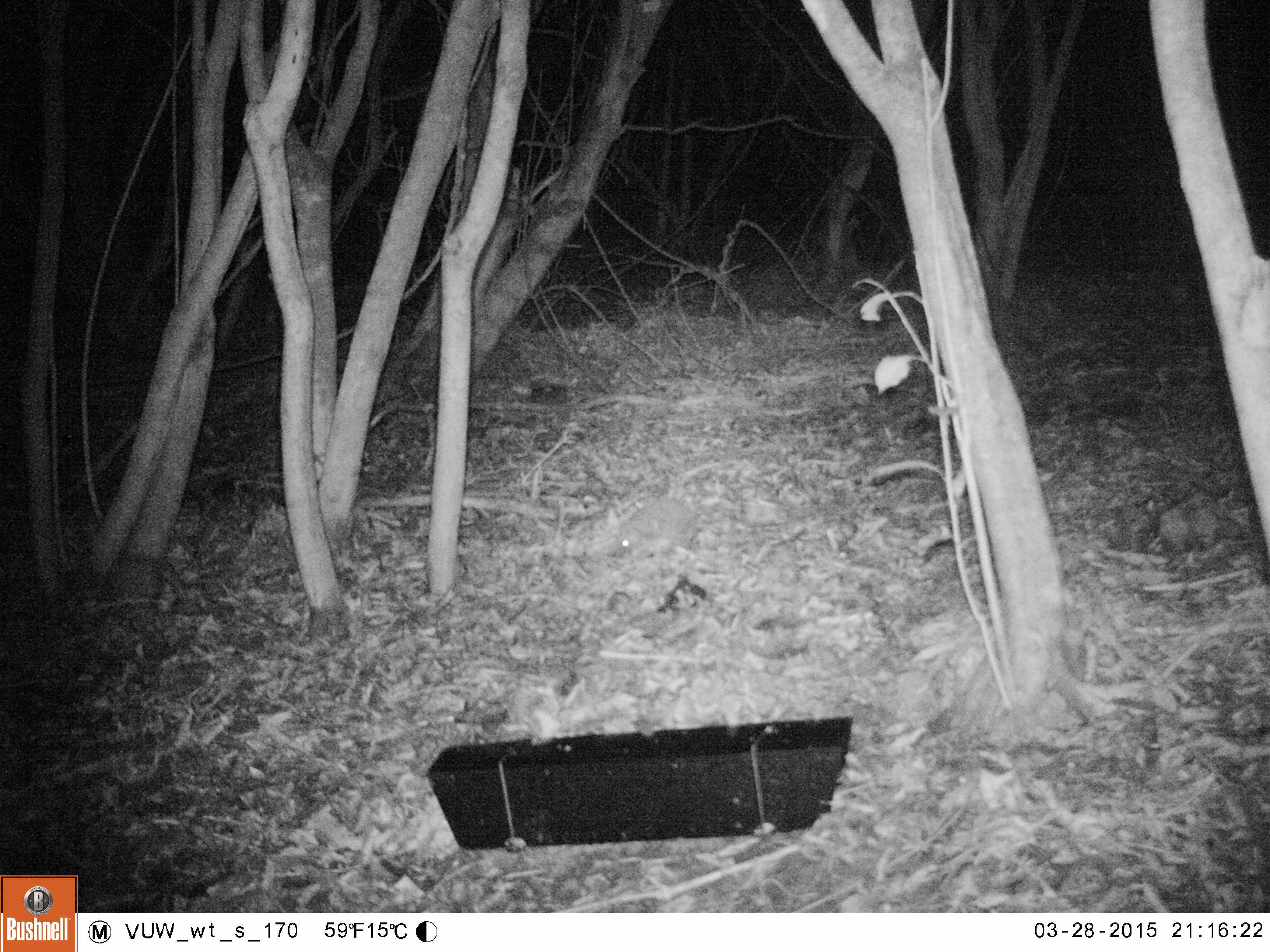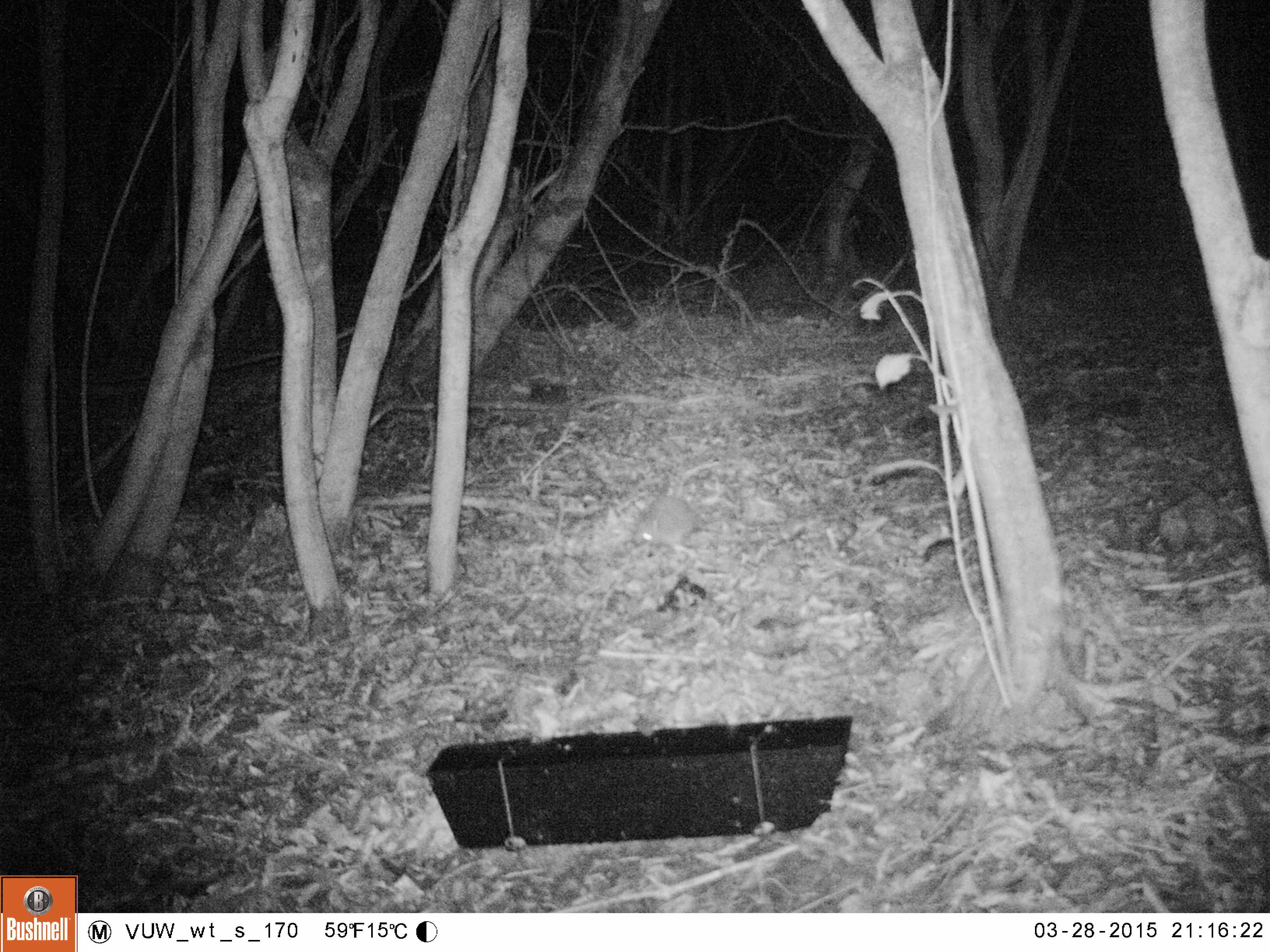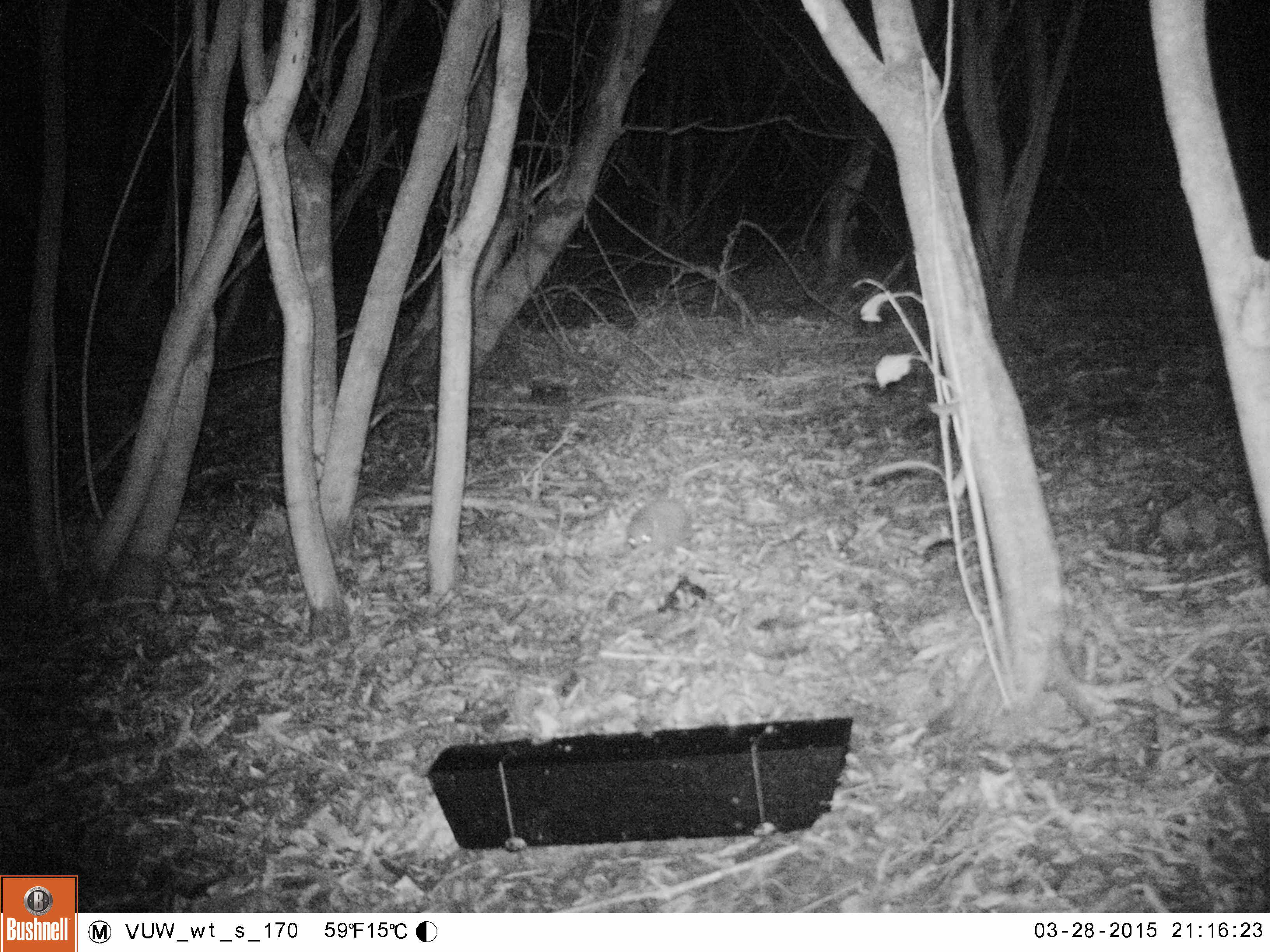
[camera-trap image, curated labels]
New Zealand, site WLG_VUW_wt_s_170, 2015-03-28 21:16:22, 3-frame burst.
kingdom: Animalia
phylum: Chordata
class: Mammalia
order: Eulipotyphla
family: Erinaceidae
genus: Erinaceus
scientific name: Erinaceus europaeus europaeus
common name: european hedgehog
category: hedgehog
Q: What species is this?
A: Hedgehog (european hedgehog) (Erinaceus europaeus europaeus).